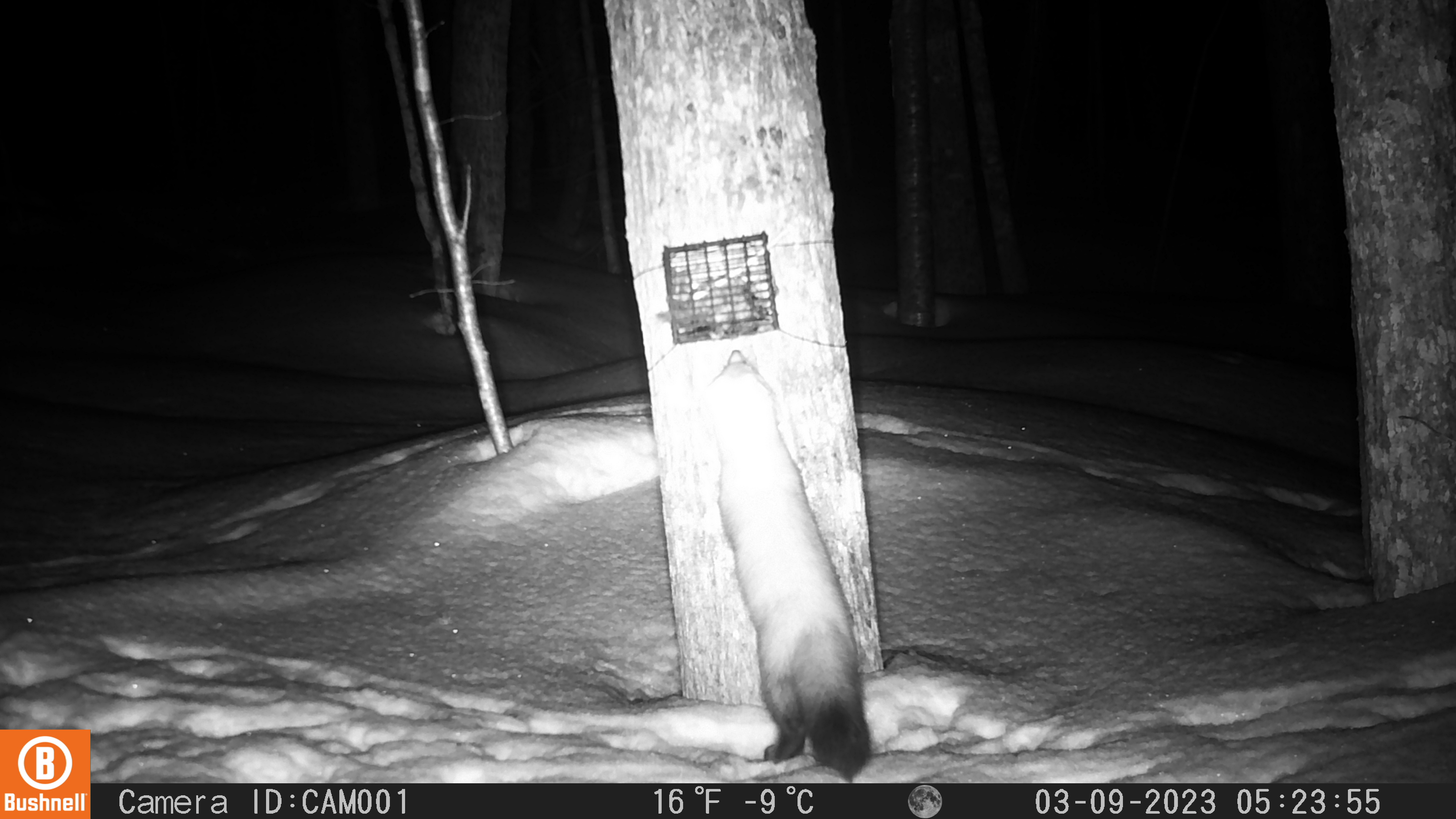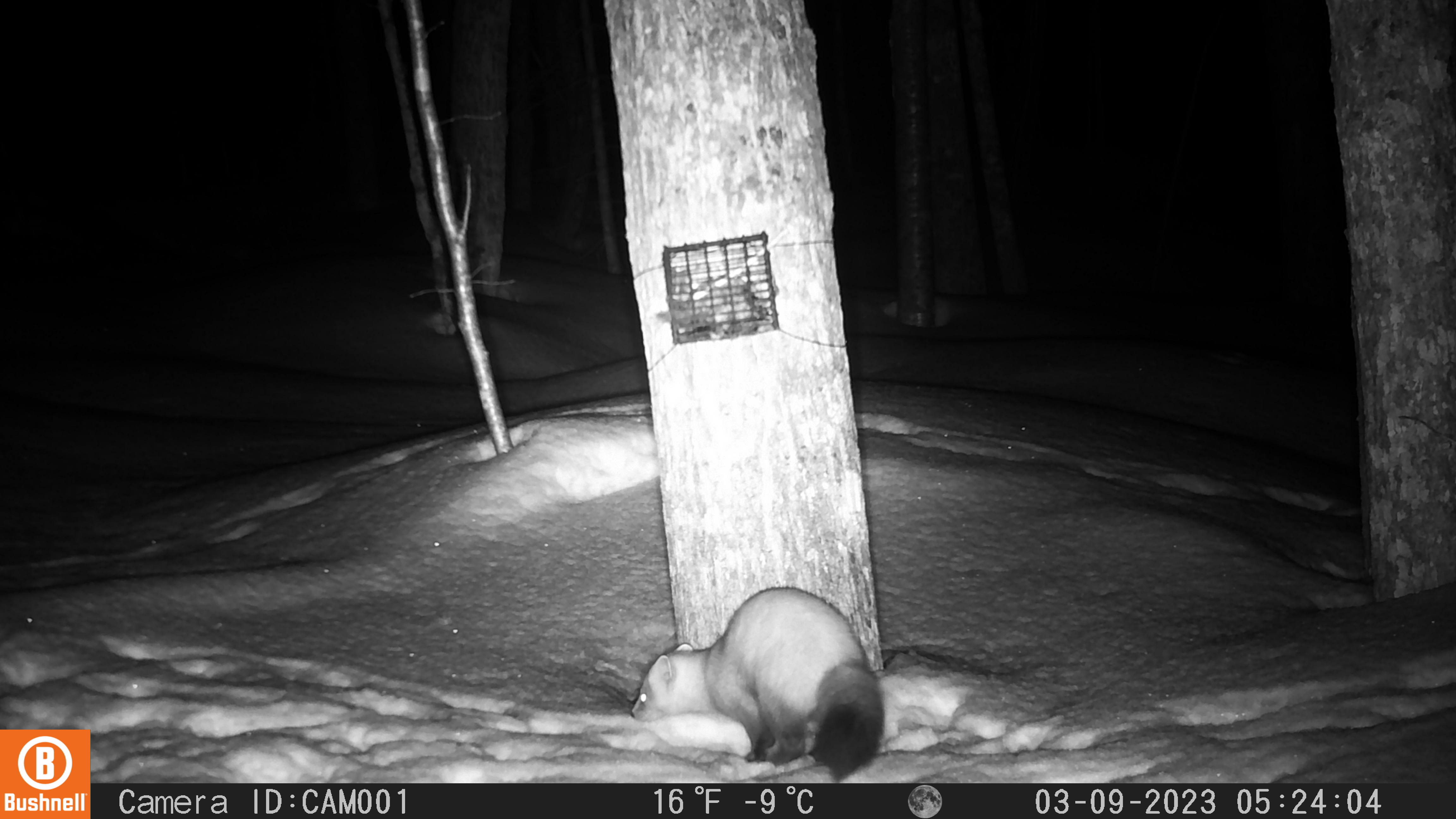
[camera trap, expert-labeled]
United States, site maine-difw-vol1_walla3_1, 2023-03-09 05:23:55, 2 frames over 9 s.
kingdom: Animalia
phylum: Chordata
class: Mammalia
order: Carnivora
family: Mustelidae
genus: Martes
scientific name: Martes americana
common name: american marten